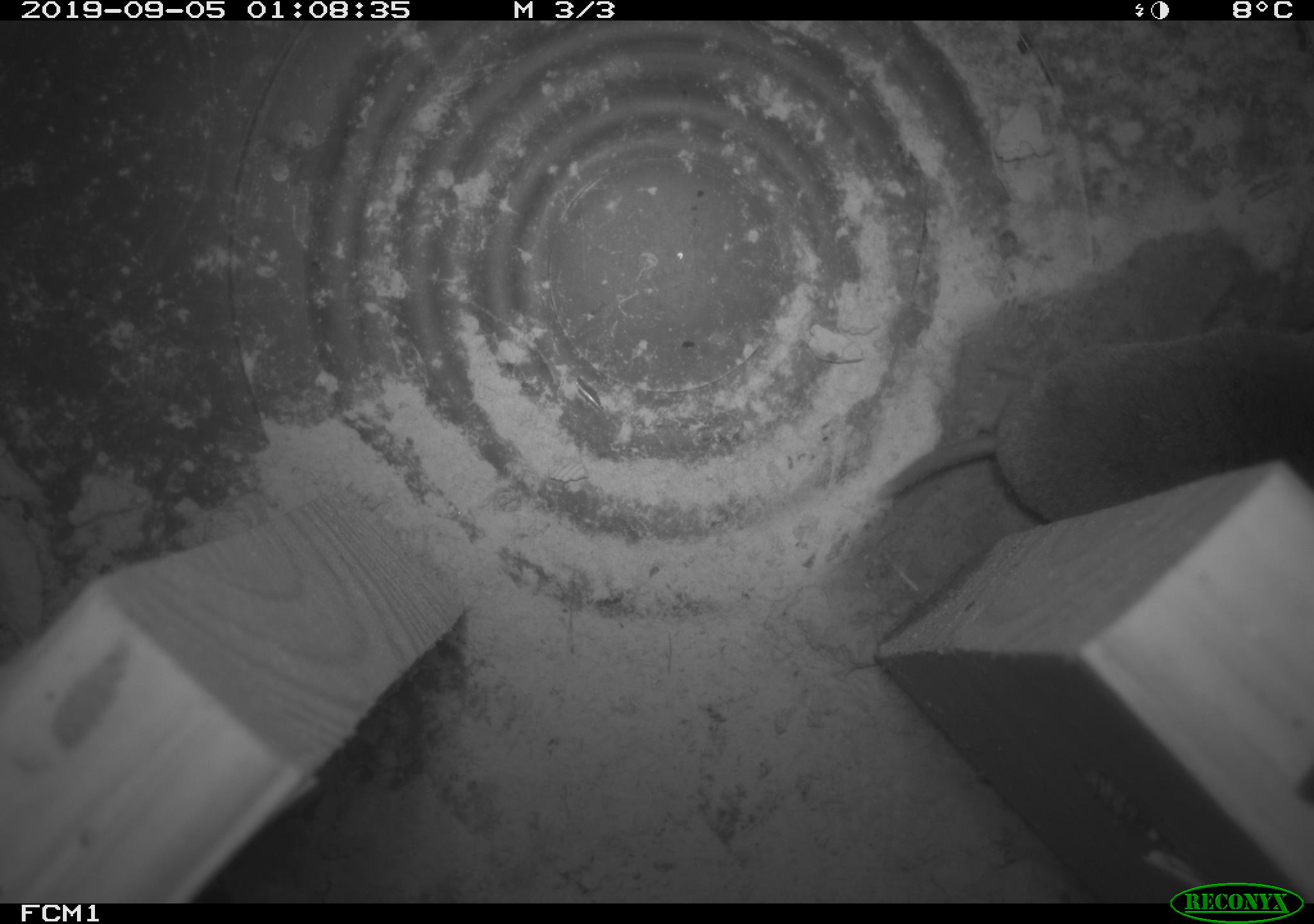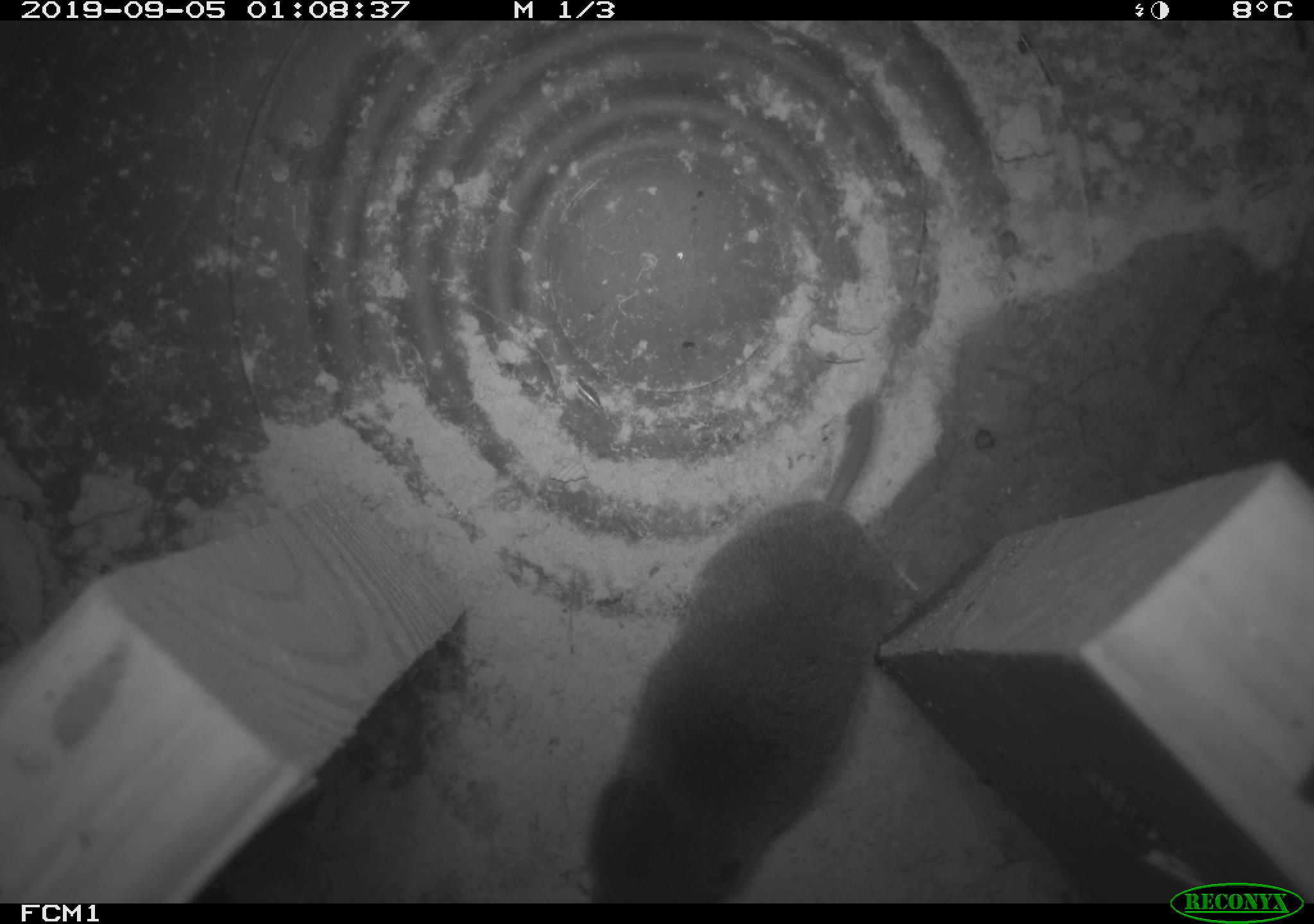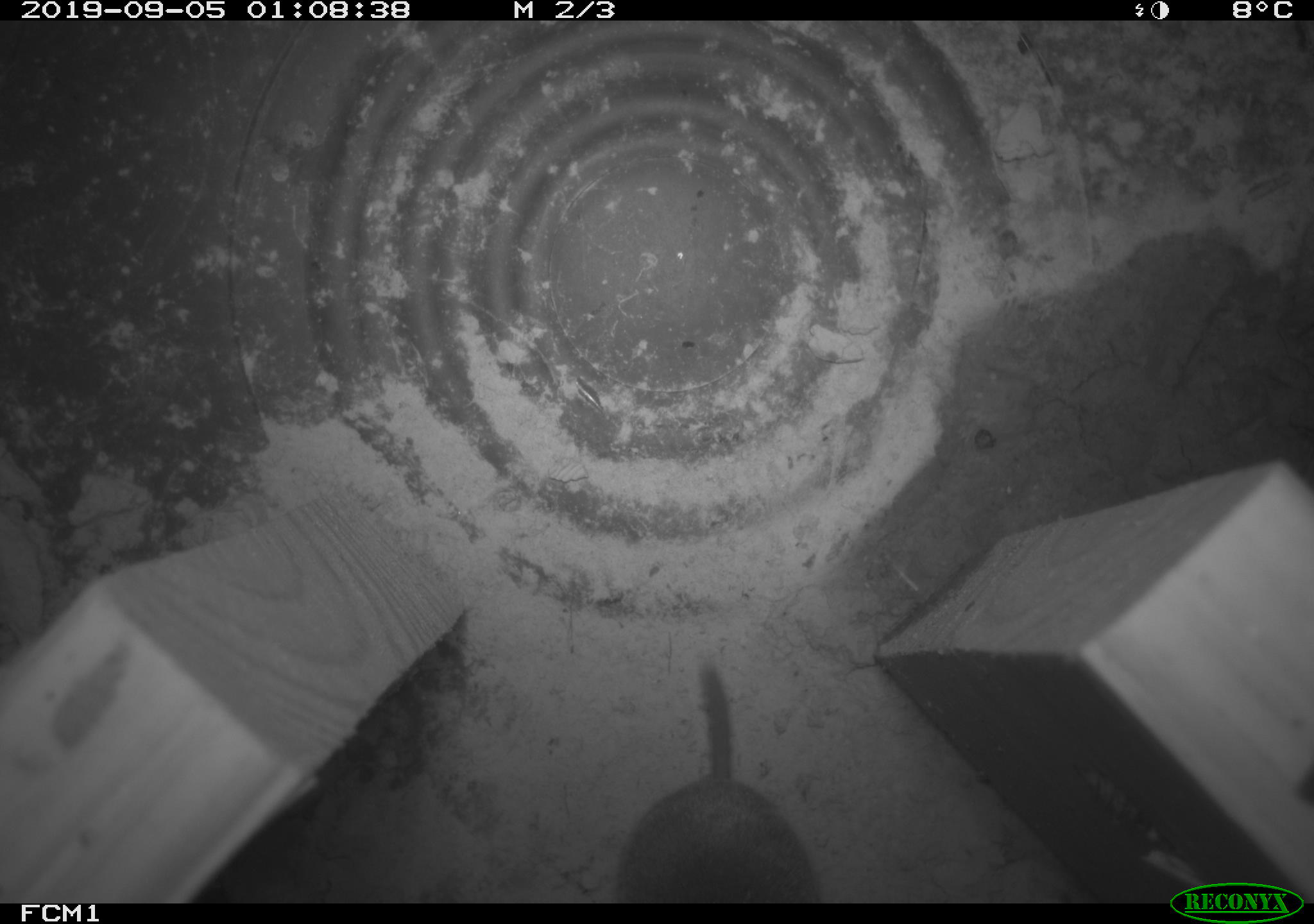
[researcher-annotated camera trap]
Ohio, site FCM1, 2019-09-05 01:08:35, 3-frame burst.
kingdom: Animalia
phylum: Chordata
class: Mammalia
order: Eulipotyphla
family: Soricidae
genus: Blarina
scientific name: Blarina brevicauda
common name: northern short-tailed shrew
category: n. short-tailed shrew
N. short-tailed shrew (northern short-tailed shrew) (Blarina brevicauda).